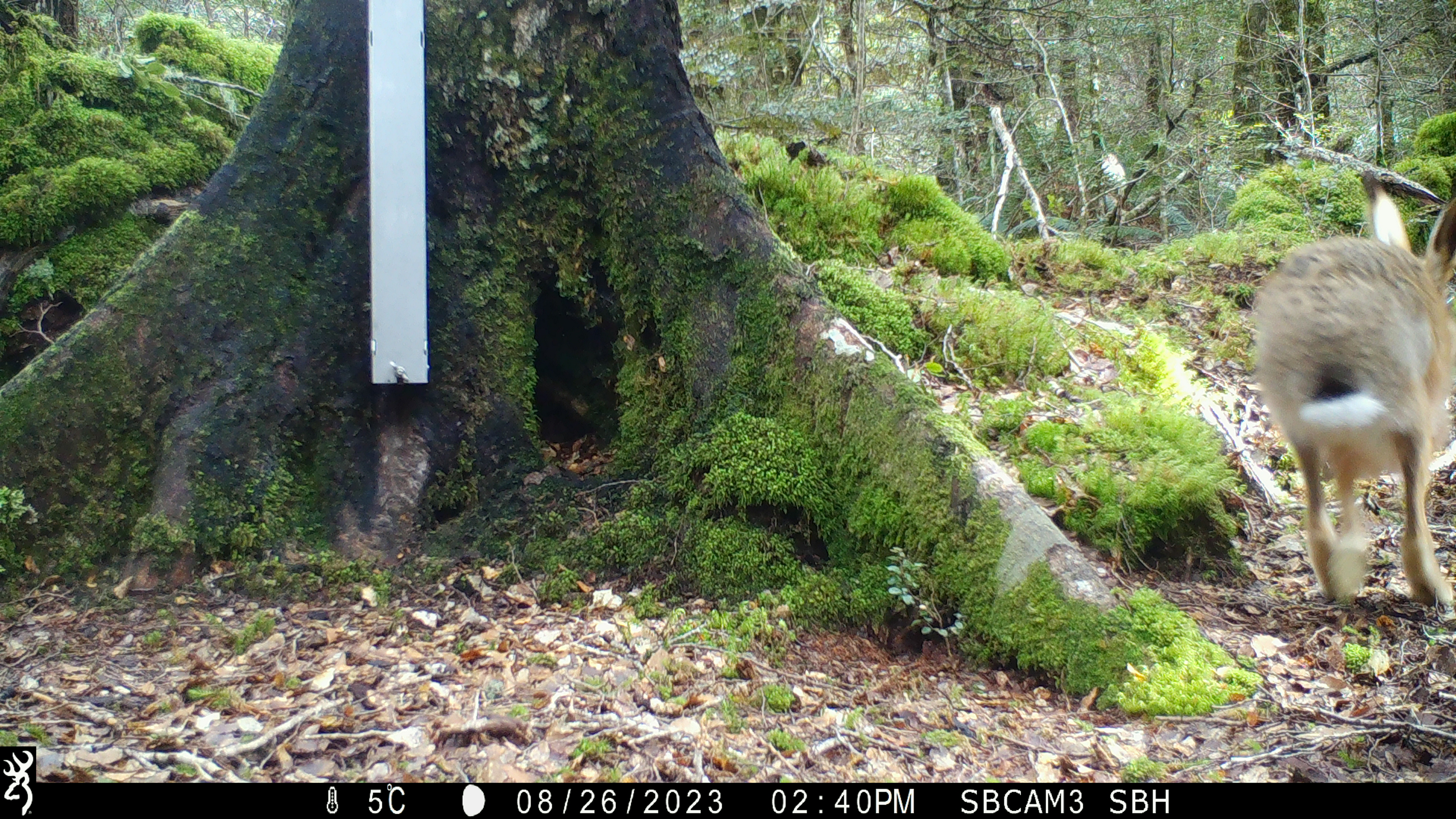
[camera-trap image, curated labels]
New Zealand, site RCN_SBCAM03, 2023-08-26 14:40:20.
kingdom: Animalia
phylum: Chordata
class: Mammalia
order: Lagomorpha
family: Leporidae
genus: Lepus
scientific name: Lepus europaeus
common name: brown hare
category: hare